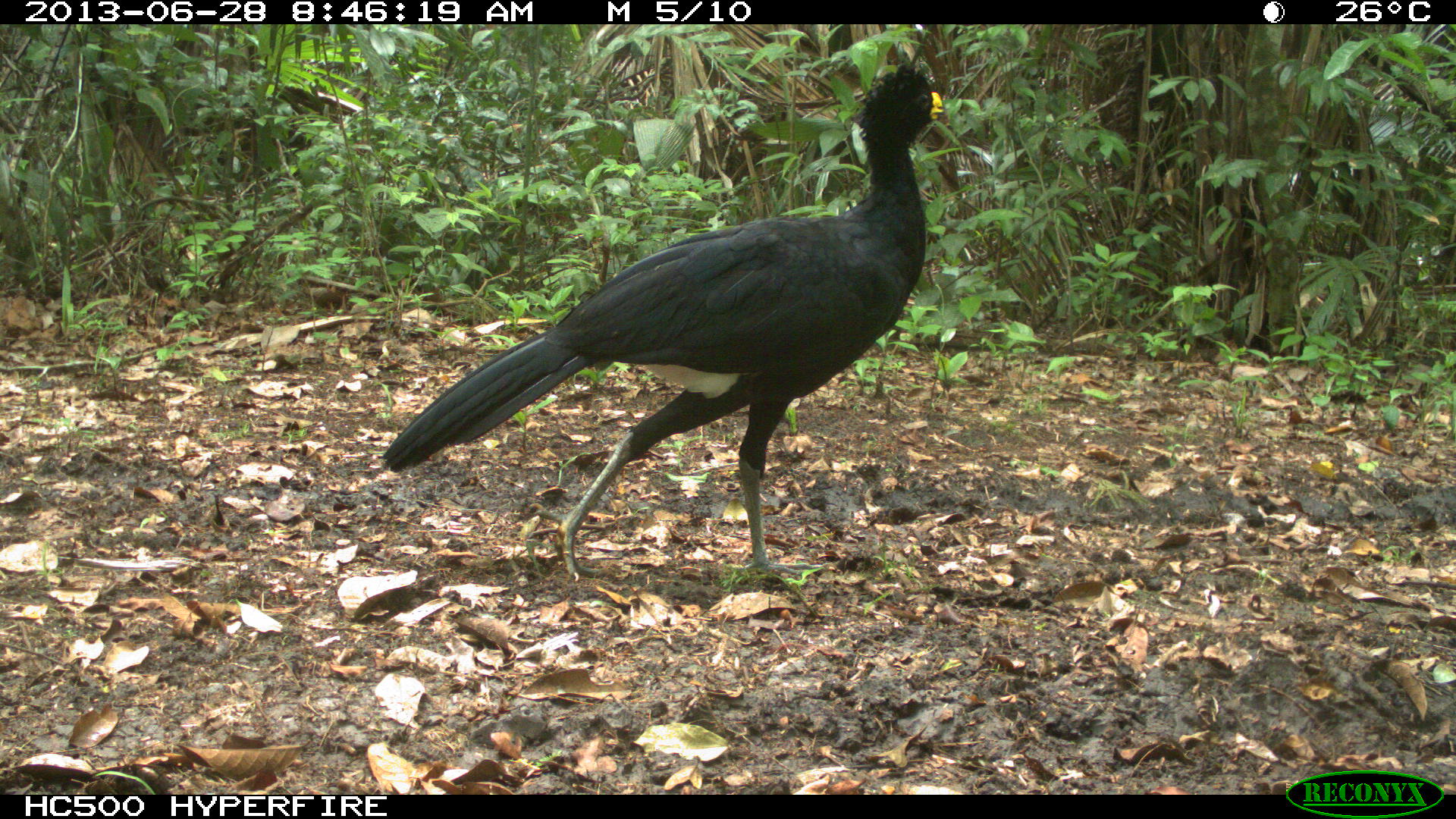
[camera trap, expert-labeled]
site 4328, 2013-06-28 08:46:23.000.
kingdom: Animalia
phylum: Chordata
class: Aves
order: Galliformes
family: Cracidae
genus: Crax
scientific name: Crax rubra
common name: great curassow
Crax rubra (great curassow), count 1, sex male.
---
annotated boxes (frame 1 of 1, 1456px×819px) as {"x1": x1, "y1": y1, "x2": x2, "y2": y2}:
crax rubra: {"x1": 380, "y1": 61, "x2": 950, "y2": 582}